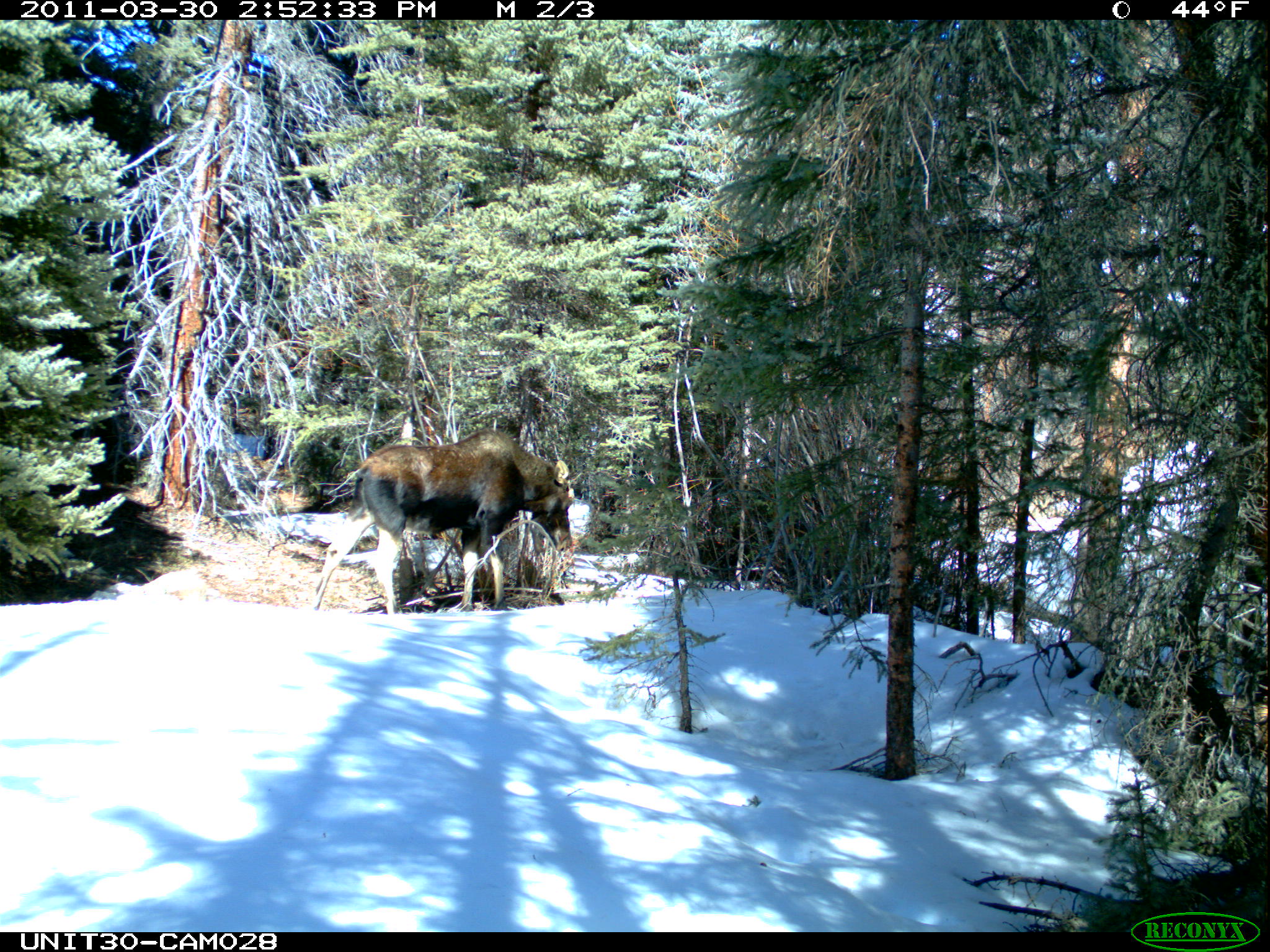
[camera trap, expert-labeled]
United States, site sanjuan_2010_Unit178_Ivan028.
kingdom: Animalia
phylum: Chordata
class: Mammalia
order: Artiodactyla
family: Cervidae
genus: Alces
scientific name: Alces alces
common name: moose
Alces alces (moose).